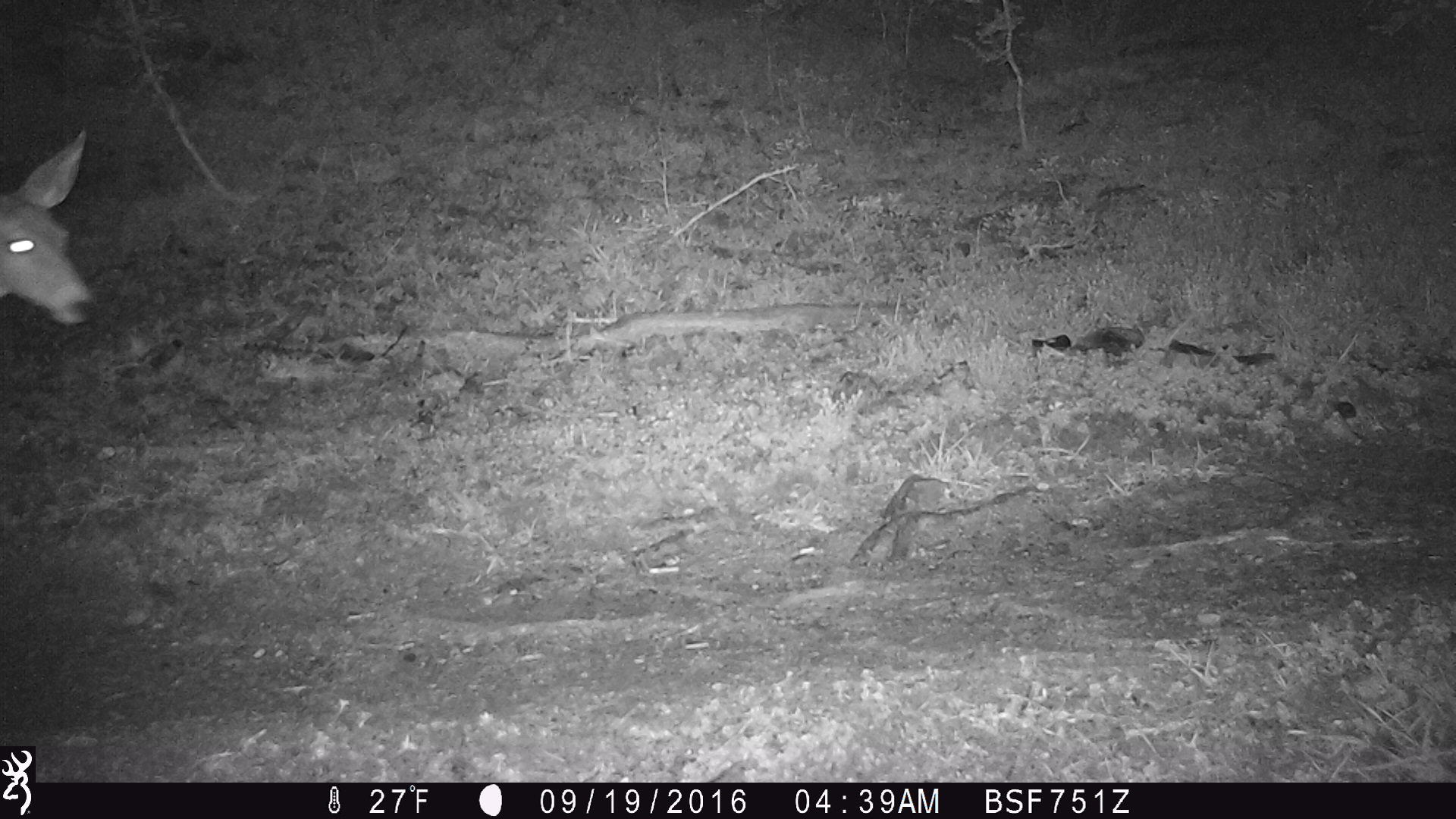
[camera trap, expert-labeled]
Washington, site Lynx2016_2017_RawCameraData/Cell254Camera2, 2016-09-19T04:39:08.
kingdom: Animalia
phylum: Chordata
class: Mammalia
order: Artiodactyla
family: Cervidae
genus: Odocoileus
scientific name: Odocoileus hemionus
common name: mule deer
Odocoileus hemionus (mule deer). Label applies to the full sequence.